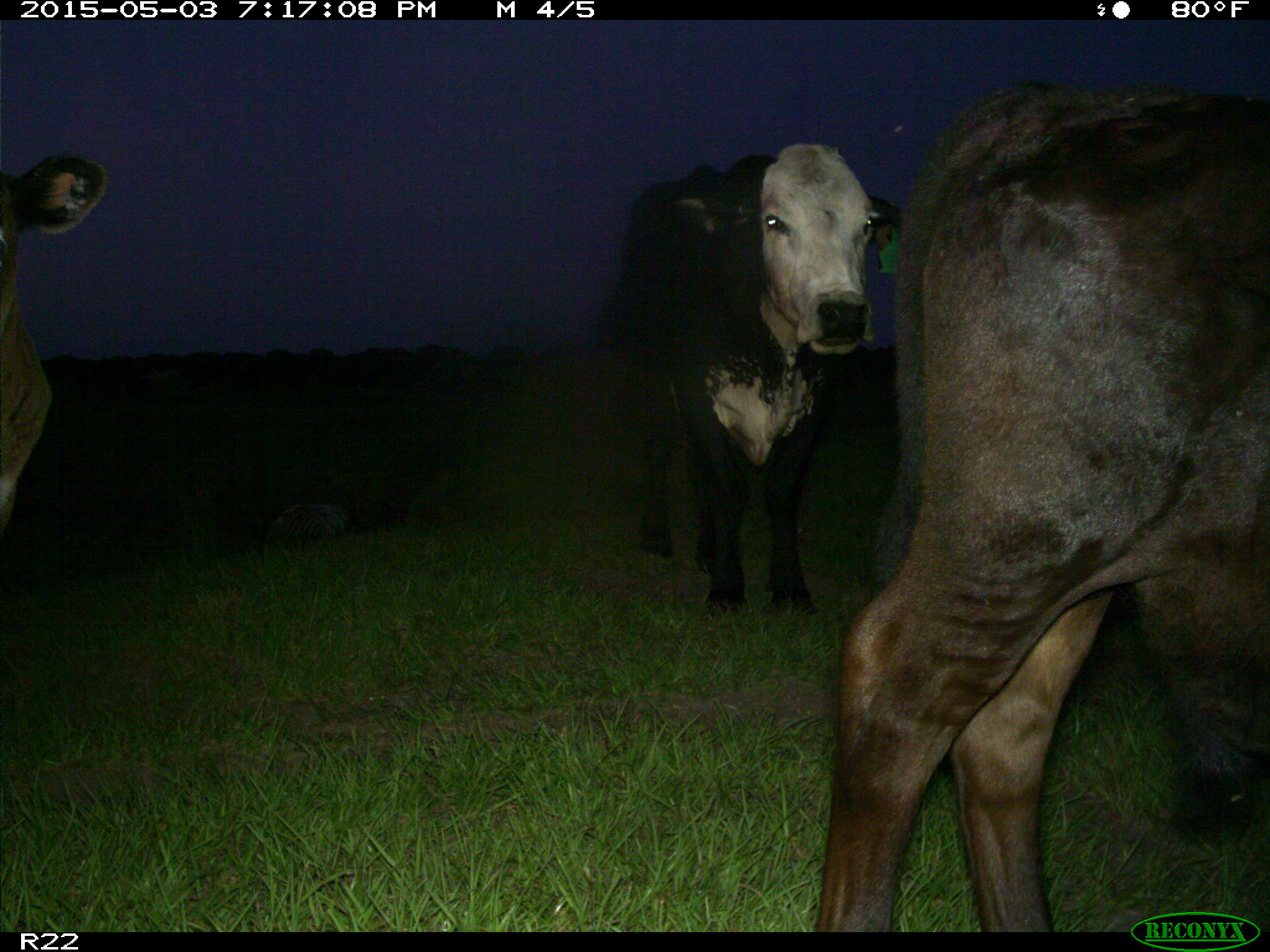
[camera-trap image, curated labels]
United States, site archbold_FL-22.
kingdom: Animalia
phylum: Chordata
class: Mammalia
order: Artiodactyla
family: Bovidae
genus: Bos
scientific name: Bos taurus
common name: domestic cow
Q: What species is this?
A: Bos taurus (domestic cow).